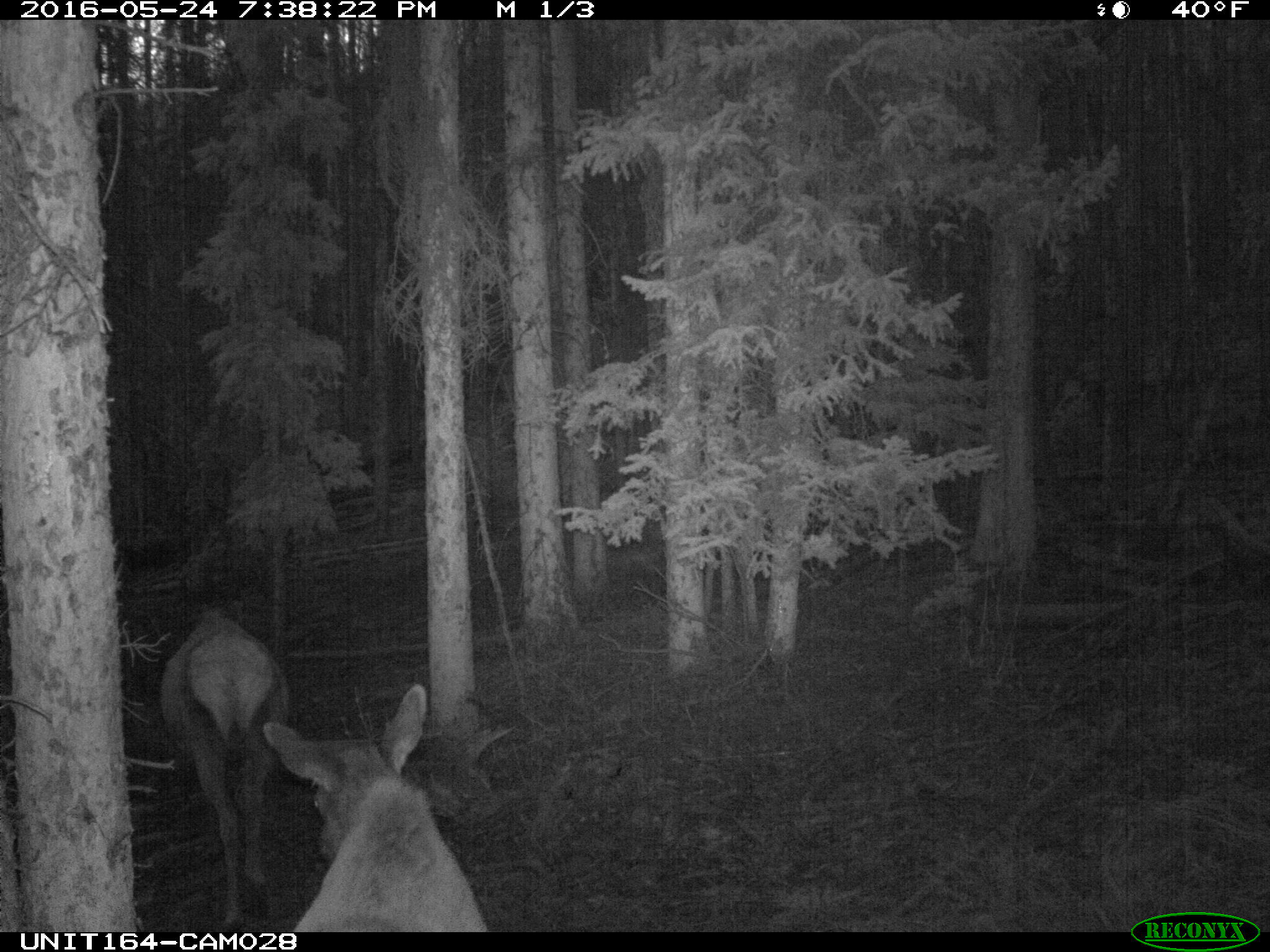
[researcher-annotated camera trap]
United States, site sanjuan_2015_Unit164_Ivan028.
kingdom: Animalia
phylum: Chordata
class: Mammalia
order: Artiodactyla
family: Cervidae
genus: Cervus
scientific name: Cervus elaphus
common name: red deer